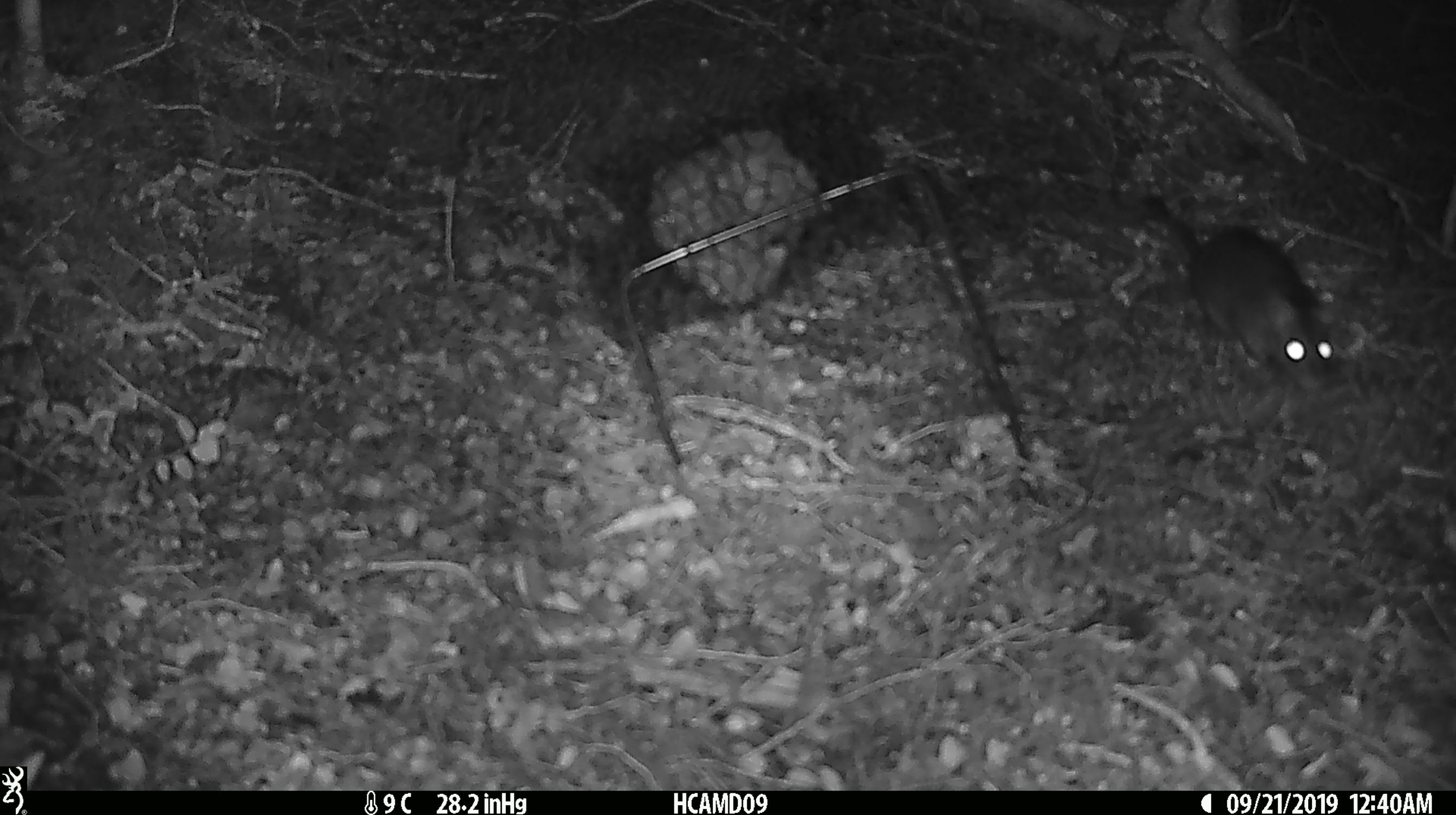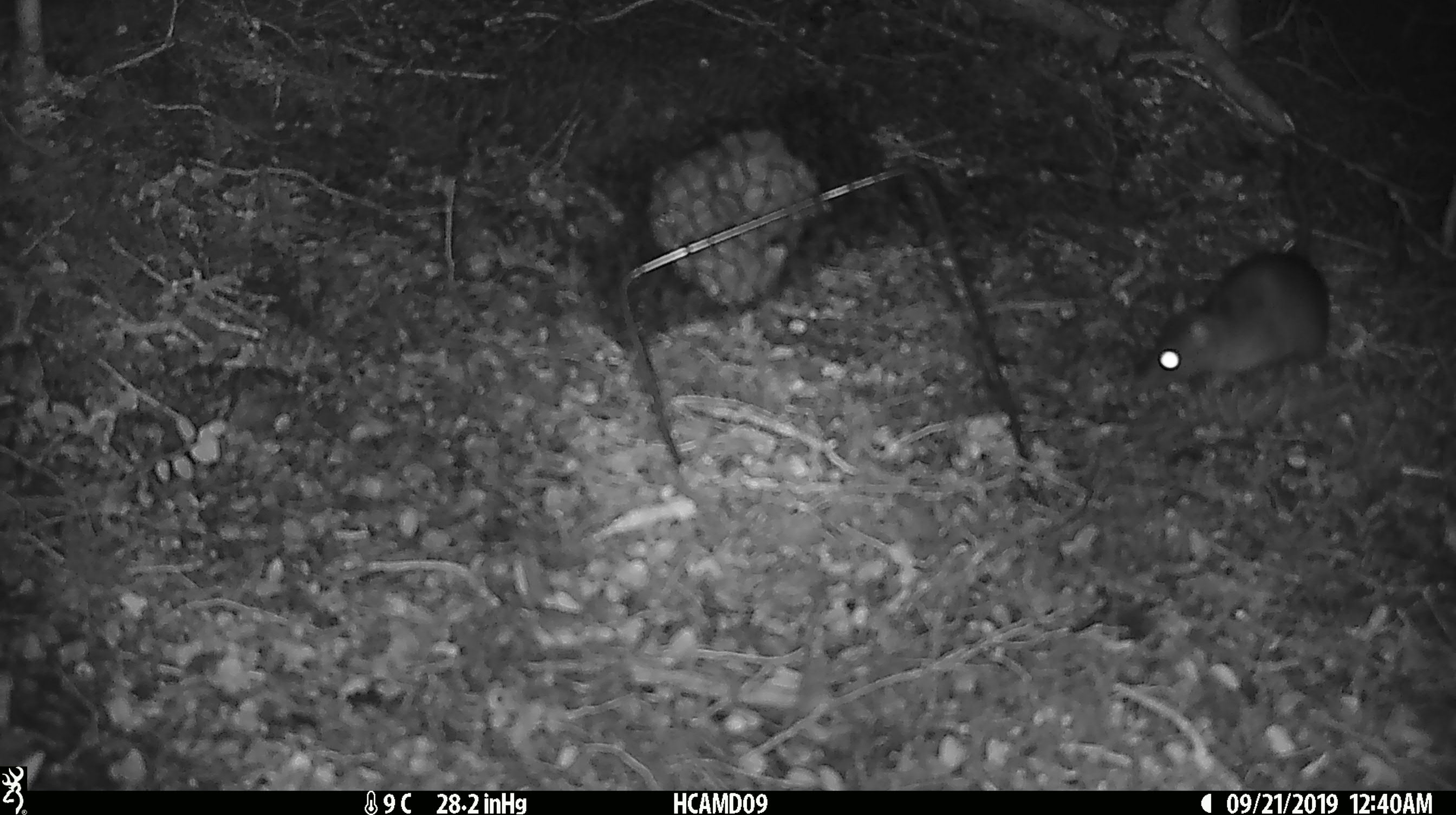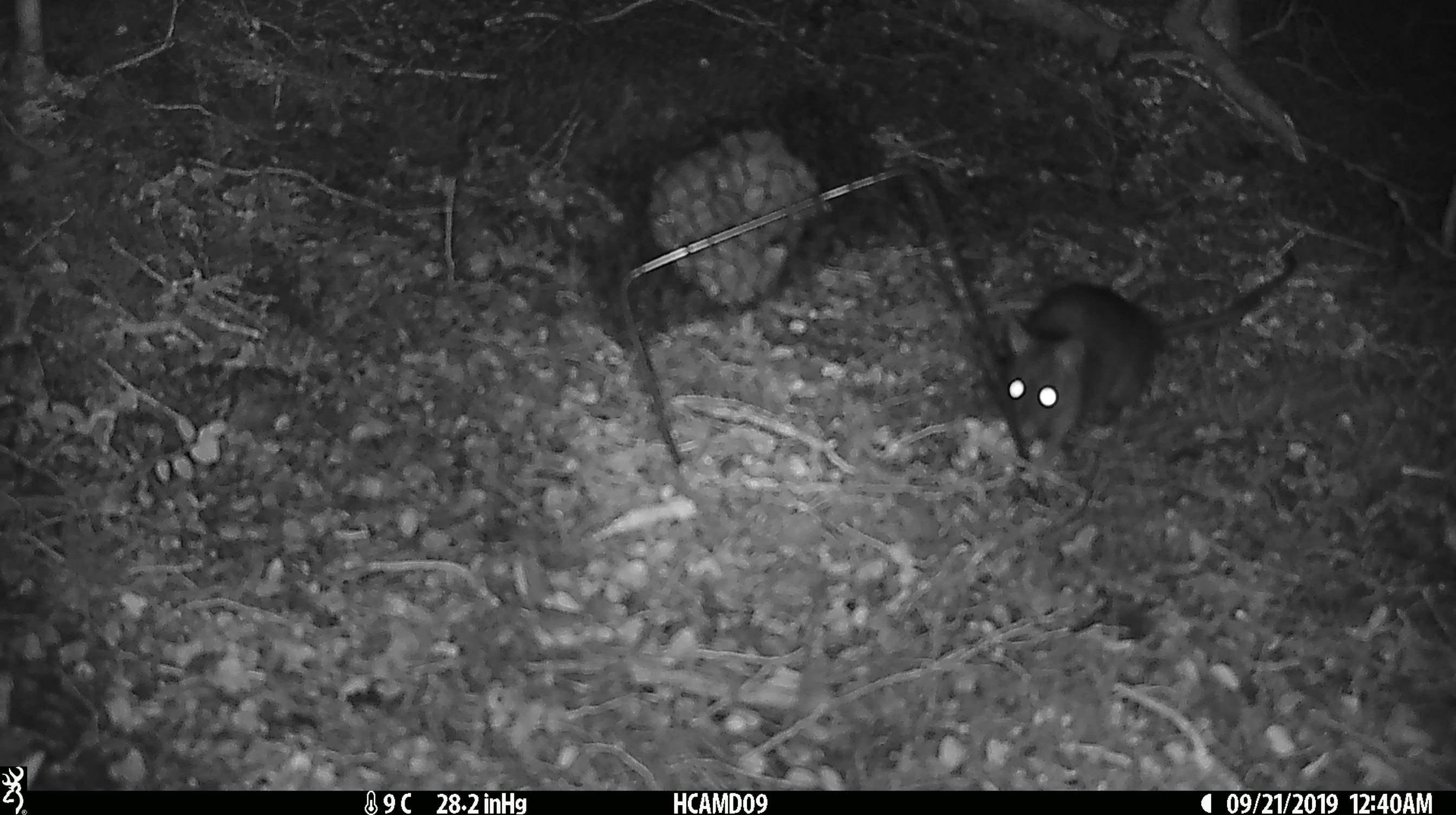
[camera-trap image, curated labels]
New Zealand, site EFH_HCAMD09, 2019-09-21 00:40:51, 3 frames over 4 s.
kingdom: Animalia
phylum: Chordata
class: Mammalia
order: Rodentia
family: Muridae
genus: Rattus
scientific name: Rattus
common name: rat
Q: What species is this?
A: Rat (Rattus).